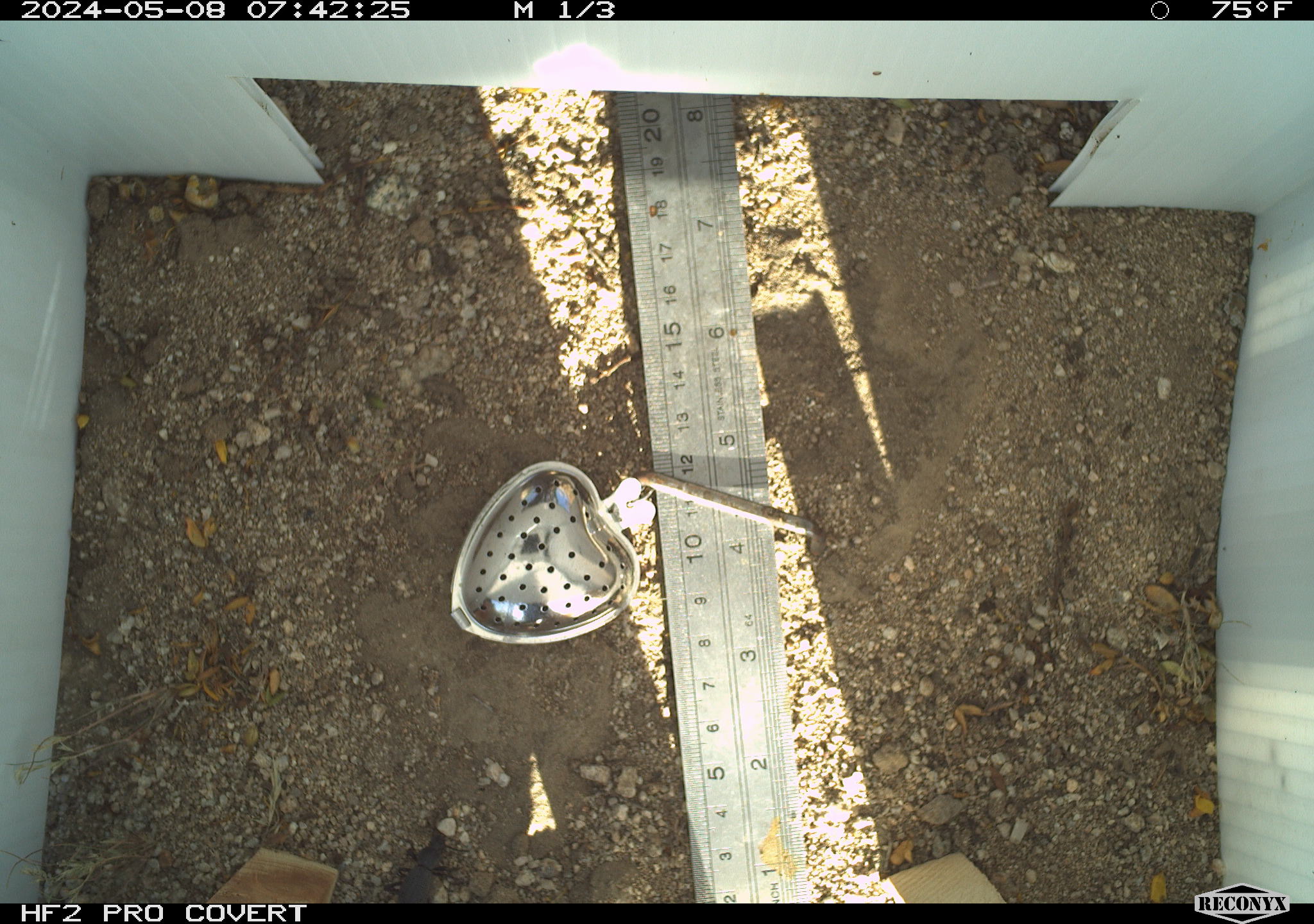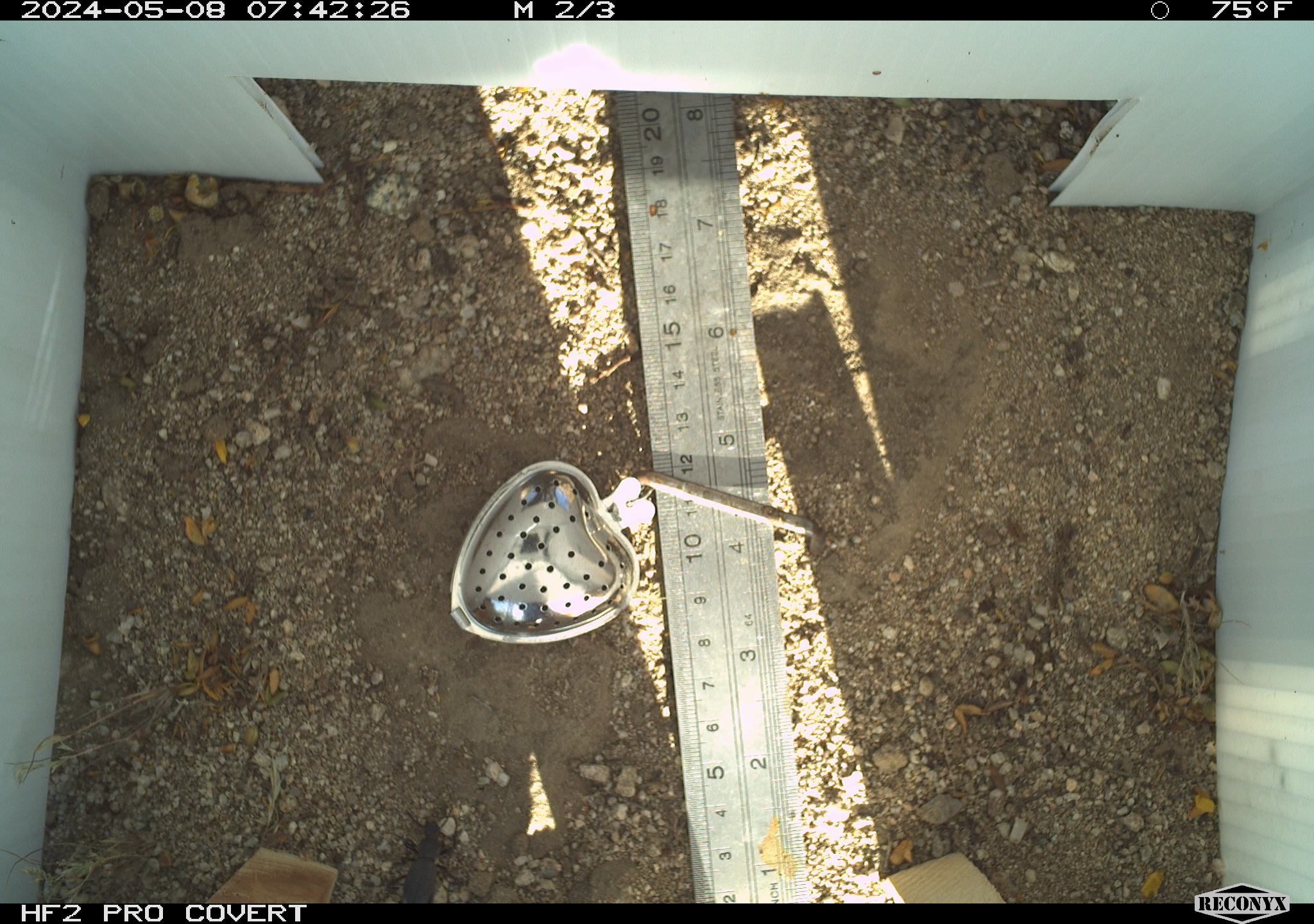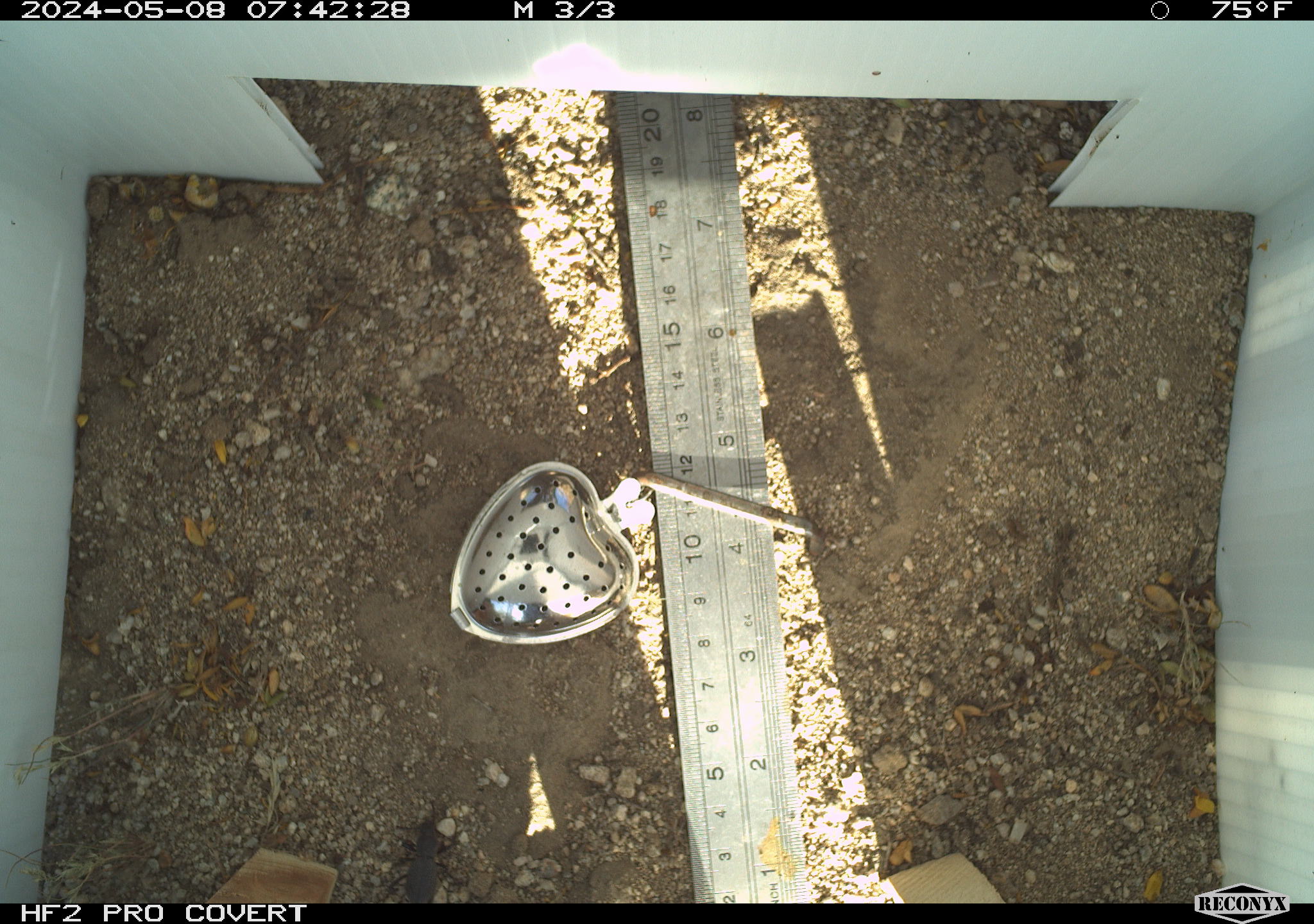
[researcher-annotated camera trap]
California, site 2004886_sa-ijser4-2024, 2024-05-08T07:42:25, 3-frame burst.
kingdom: Animalia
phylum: Arthropoda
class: Insecta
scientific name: Insecta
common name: insect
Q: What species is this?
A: Insect (Insecta).